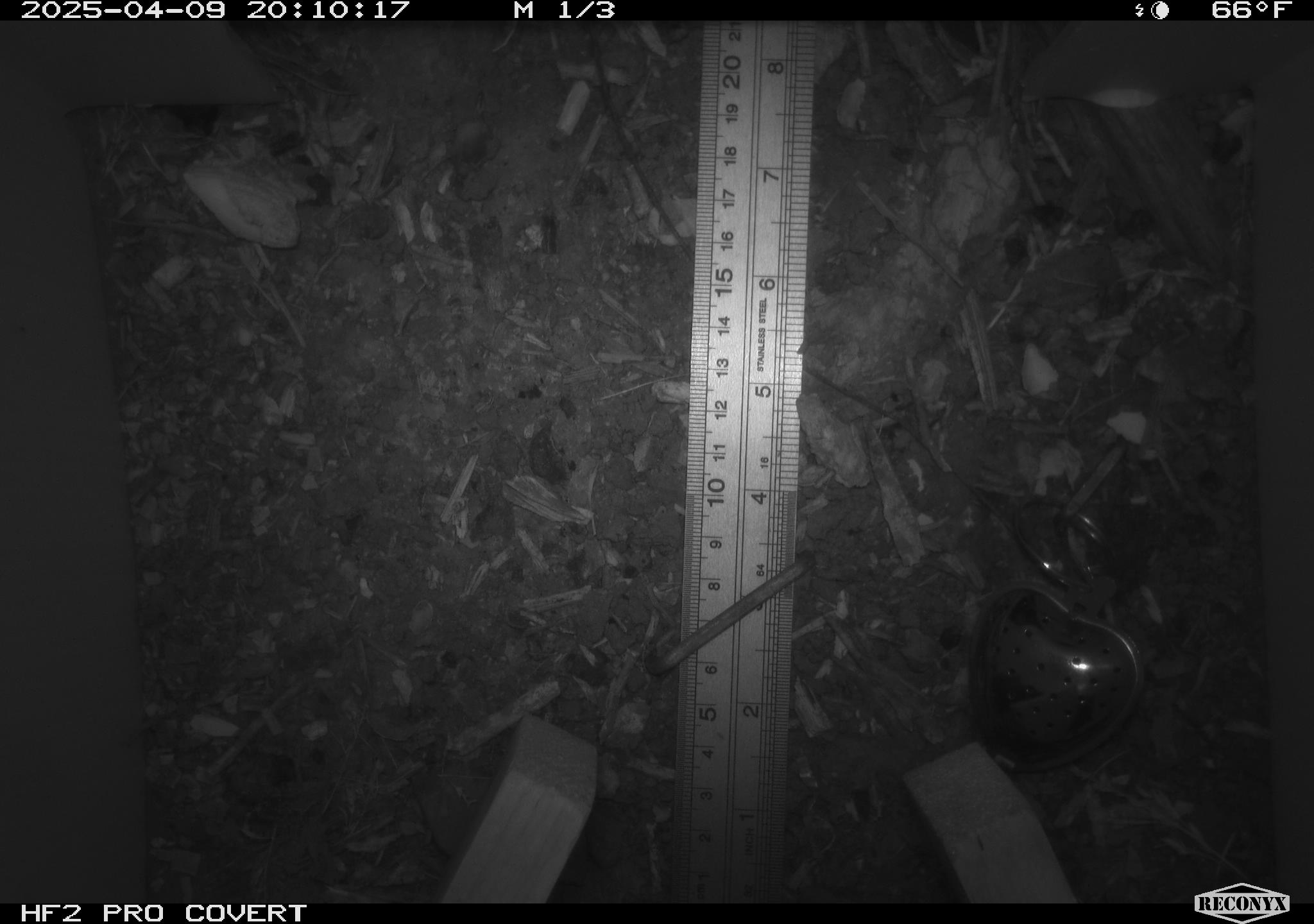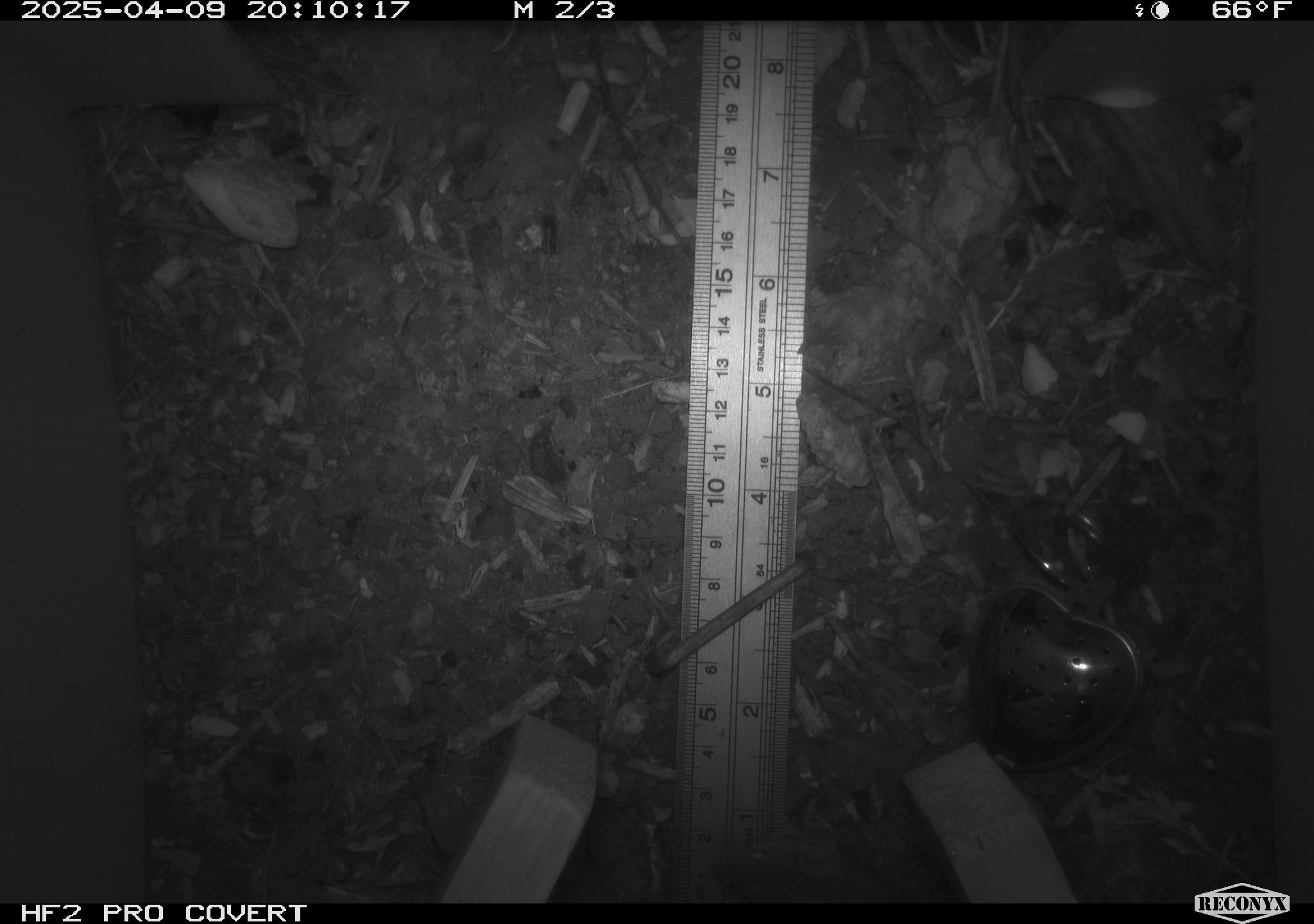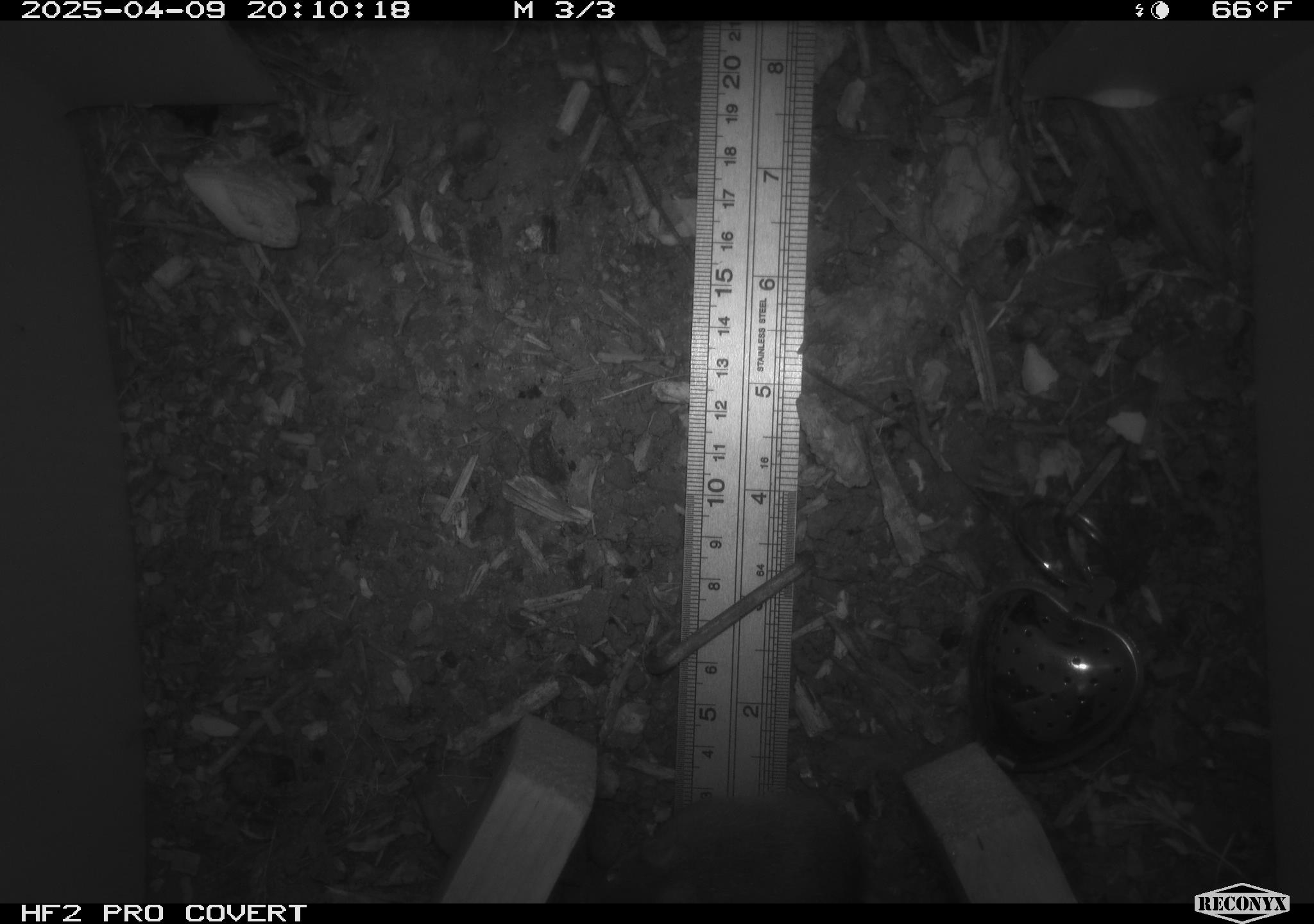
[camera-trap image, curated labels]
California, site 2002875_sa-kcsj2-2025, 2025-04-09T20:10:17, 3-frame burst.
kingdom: Animalia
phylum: Chordata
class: Mammalia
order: Rodentia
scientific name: Rodentia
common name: rodent